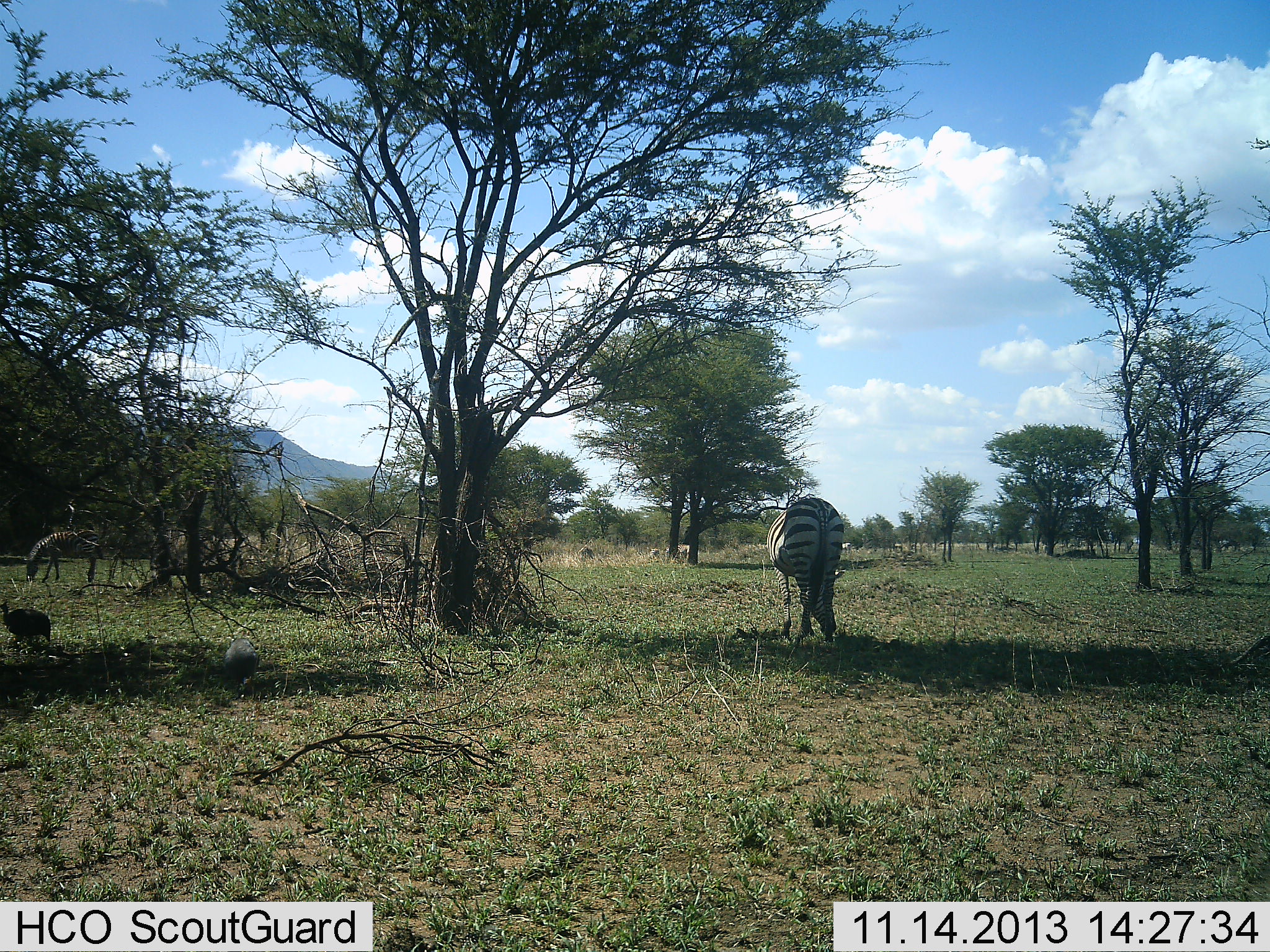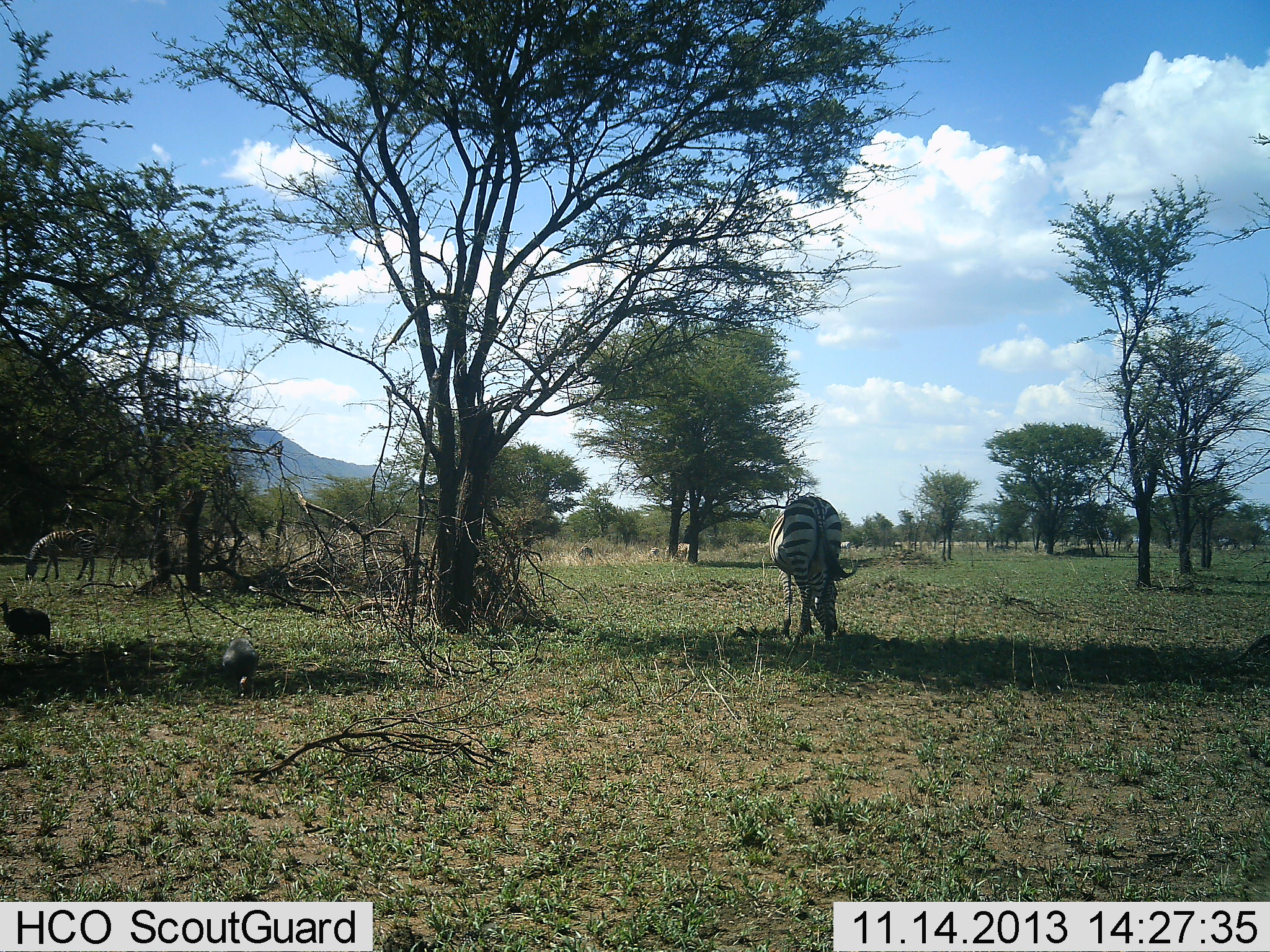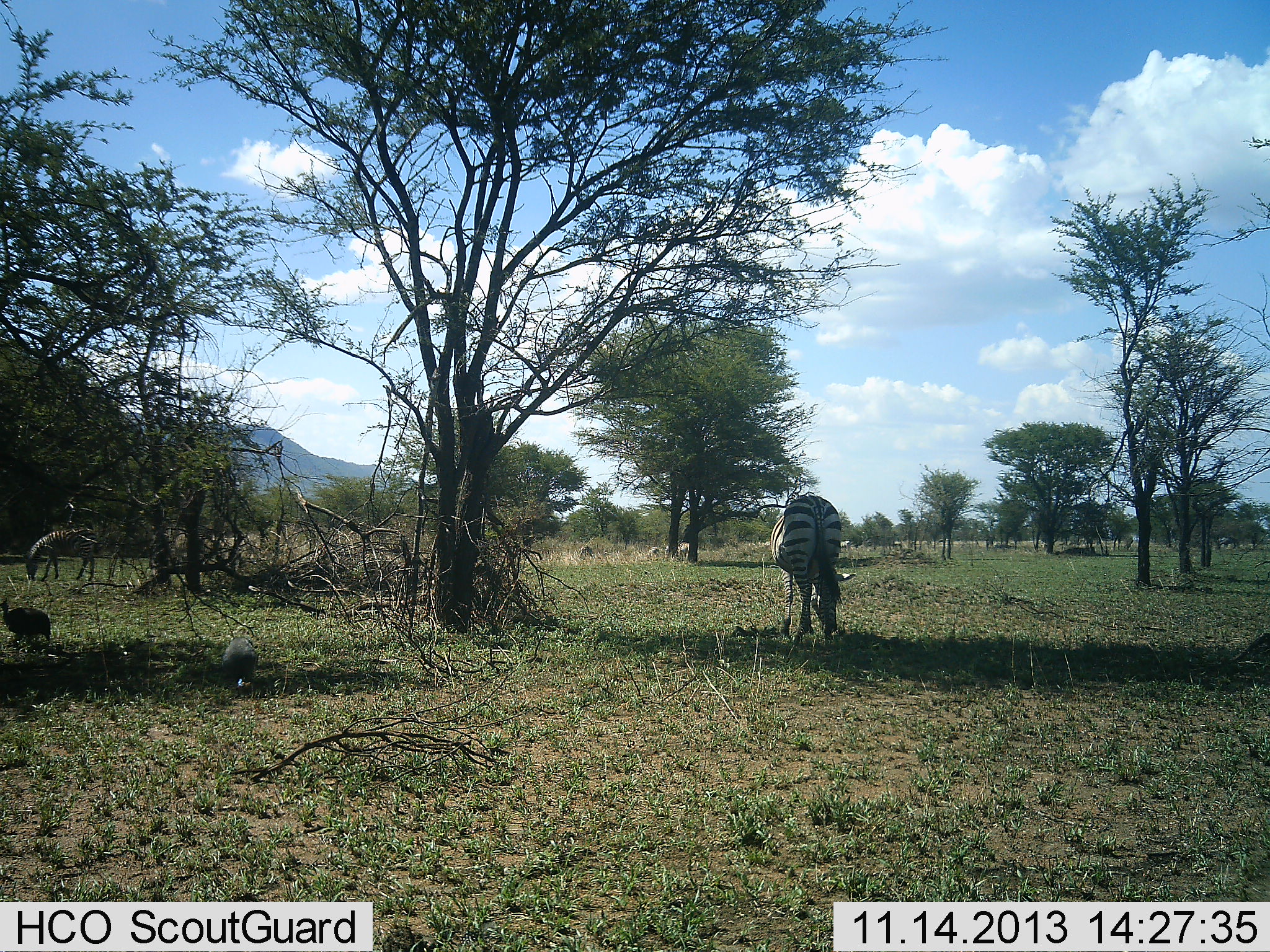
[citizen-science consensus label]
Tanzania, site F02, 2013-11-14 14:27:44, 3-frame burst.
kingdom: Animalia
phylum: Chordata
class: Aves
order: Galliformes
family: Numididae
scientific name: Numididae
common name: guinea fowl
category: guineafowl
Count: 2.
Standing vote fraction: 80%.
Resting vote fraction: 0%.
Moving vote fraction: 10%.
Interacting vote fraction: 0%.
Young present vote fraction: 0%.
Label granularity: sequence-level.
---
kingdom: Animalia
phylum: Chordata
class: Mammalia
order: Perissodactyla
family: Equidae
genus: Equus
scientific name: Equus quagga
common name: plains zebra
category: zebra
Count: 2.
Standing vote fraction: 38%.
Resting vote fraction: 0%.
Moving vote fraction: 0%.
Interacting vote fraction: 0%.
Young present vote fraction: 0%.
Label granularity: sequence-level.